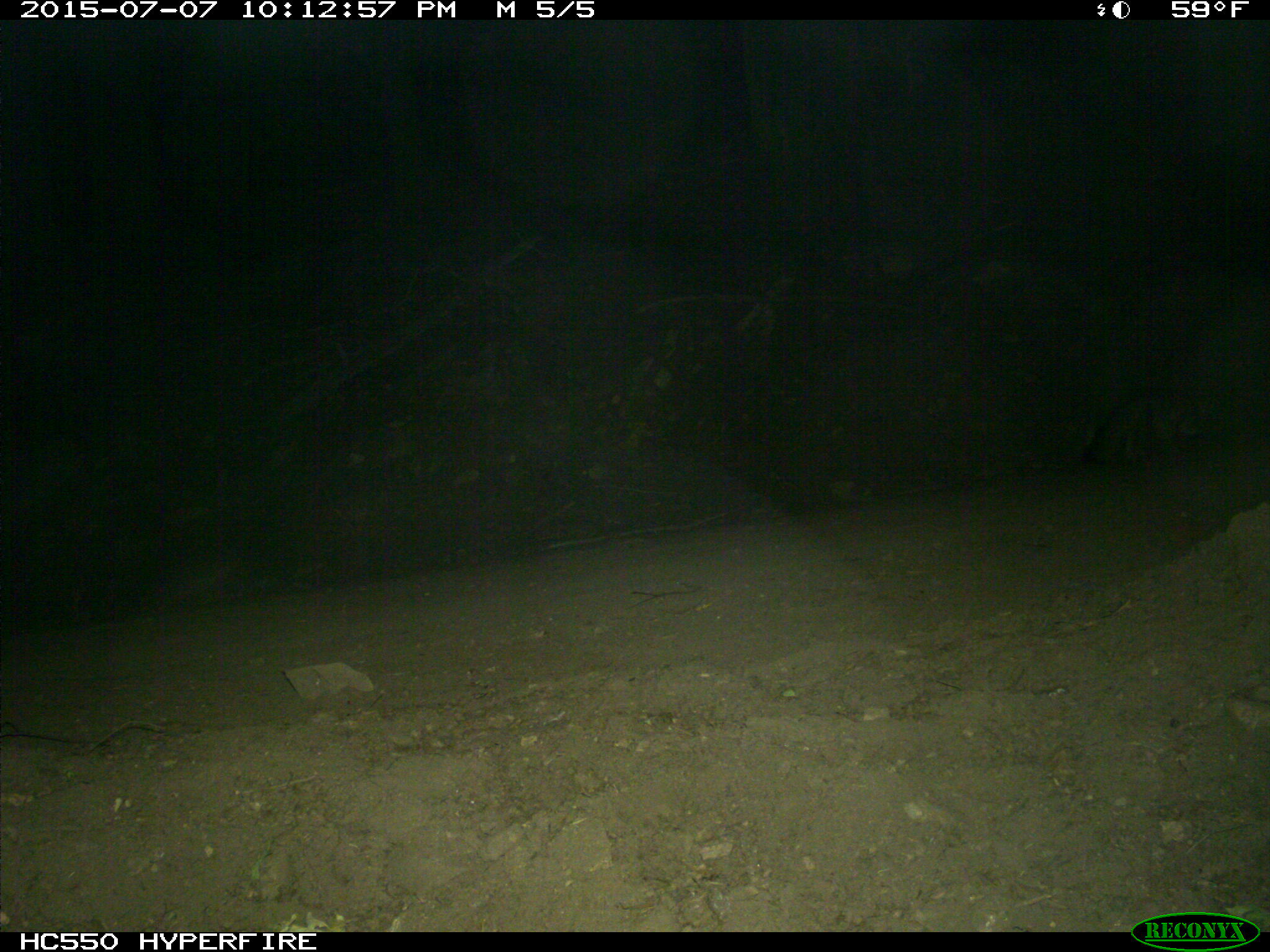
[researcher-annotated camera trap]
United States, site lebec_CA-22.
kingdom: Animalia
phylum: Chordata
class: Mammalia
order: Carnivora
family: Canidae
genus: Urocyon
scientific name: Urocyon cinereoargenteus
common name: gray fox